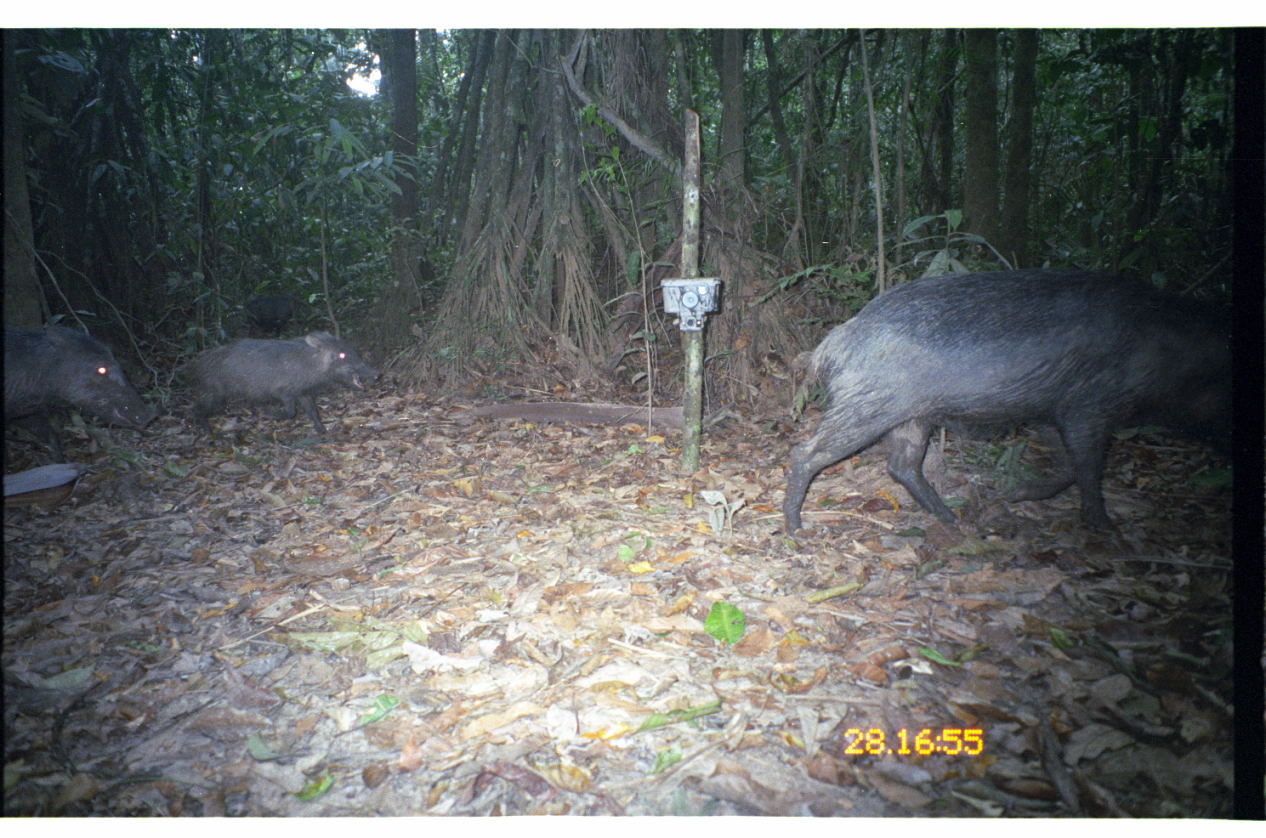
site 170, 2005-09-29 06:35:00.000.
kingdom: Animalia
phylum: Chordata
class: Mammalia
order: Artiodactyla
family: Tayassuidae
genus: Tayassu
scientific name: Tayassu pecari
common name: white-lipped peccary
Tayassu pecari (white-lipped peccary).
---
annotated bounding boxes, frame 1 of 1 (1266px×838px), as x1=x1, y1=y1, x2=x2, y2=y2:
tayassu pecari: x1=784, y1=266, x2=1235, y2=552; x1=174, y1=331, x2=380, y2=440; x1=0, y1=325, x2=160, y2=463; x1=244, y1=294, x2=303, y2=338